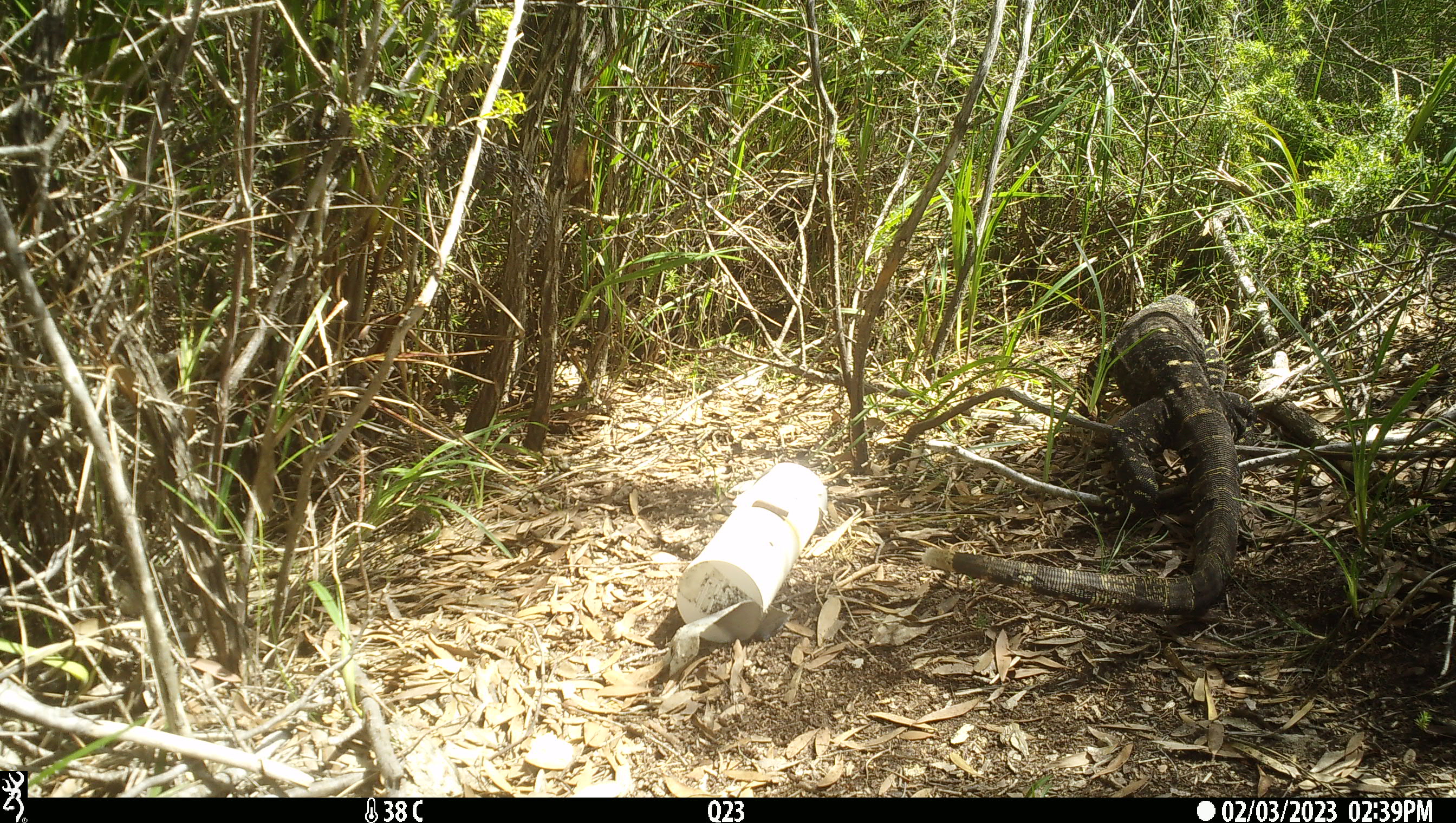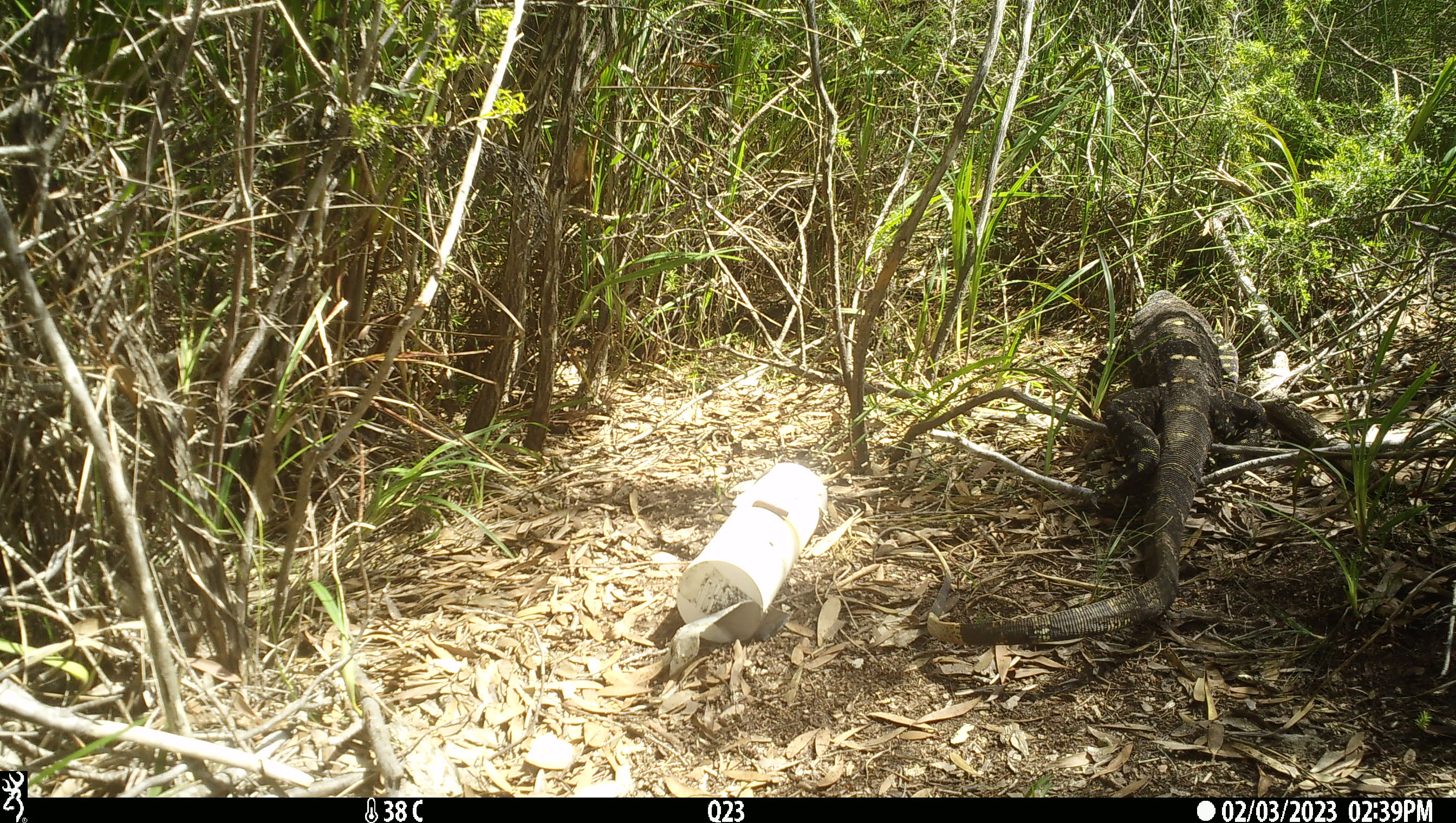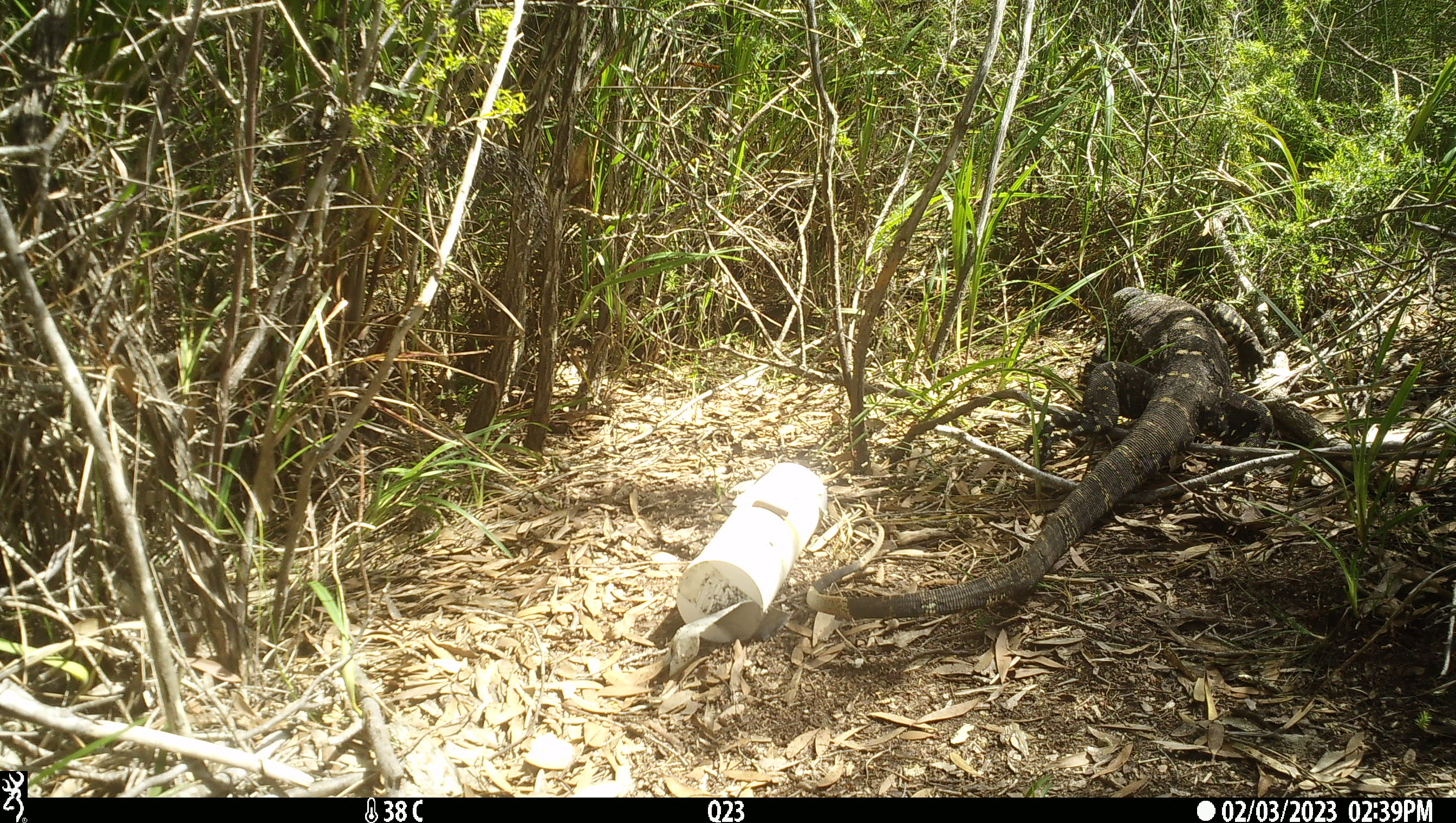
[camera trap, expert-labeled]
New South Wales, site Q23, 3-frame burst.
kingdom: Animalia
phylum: Chordata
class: Reptilia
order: Squamata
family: Varanidae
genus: Varanus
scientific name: Varanus varius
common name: lace monitor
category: goanna